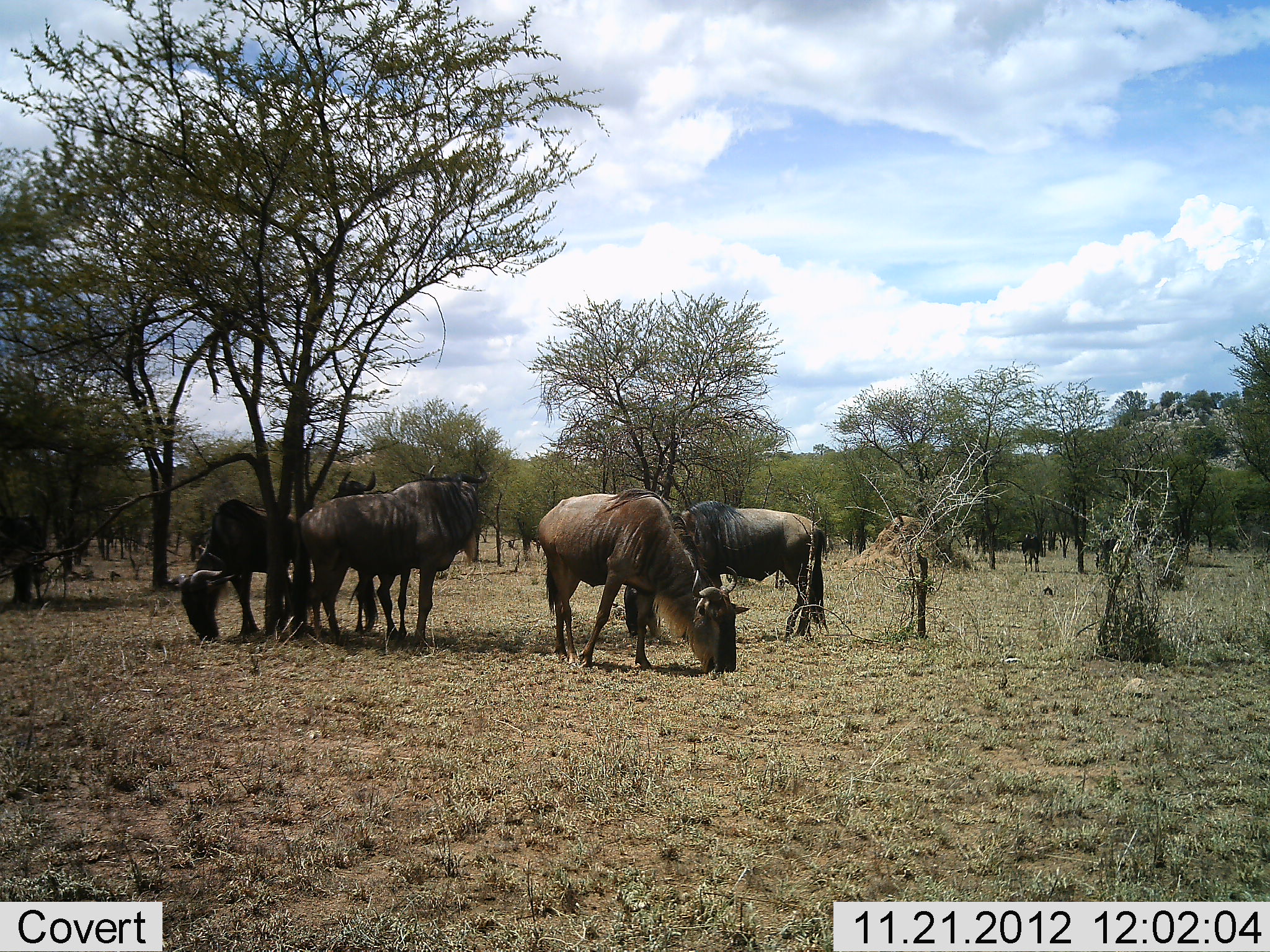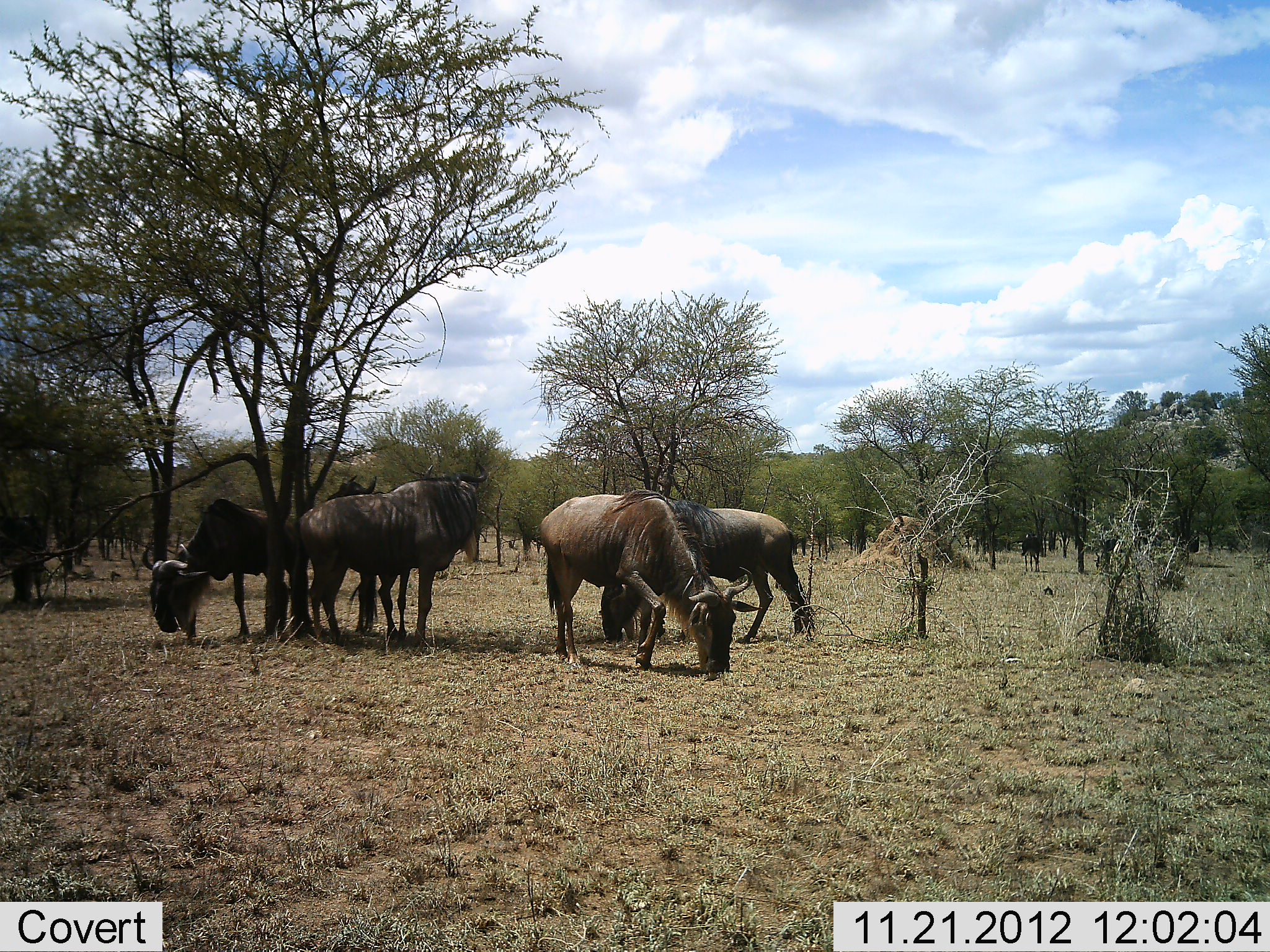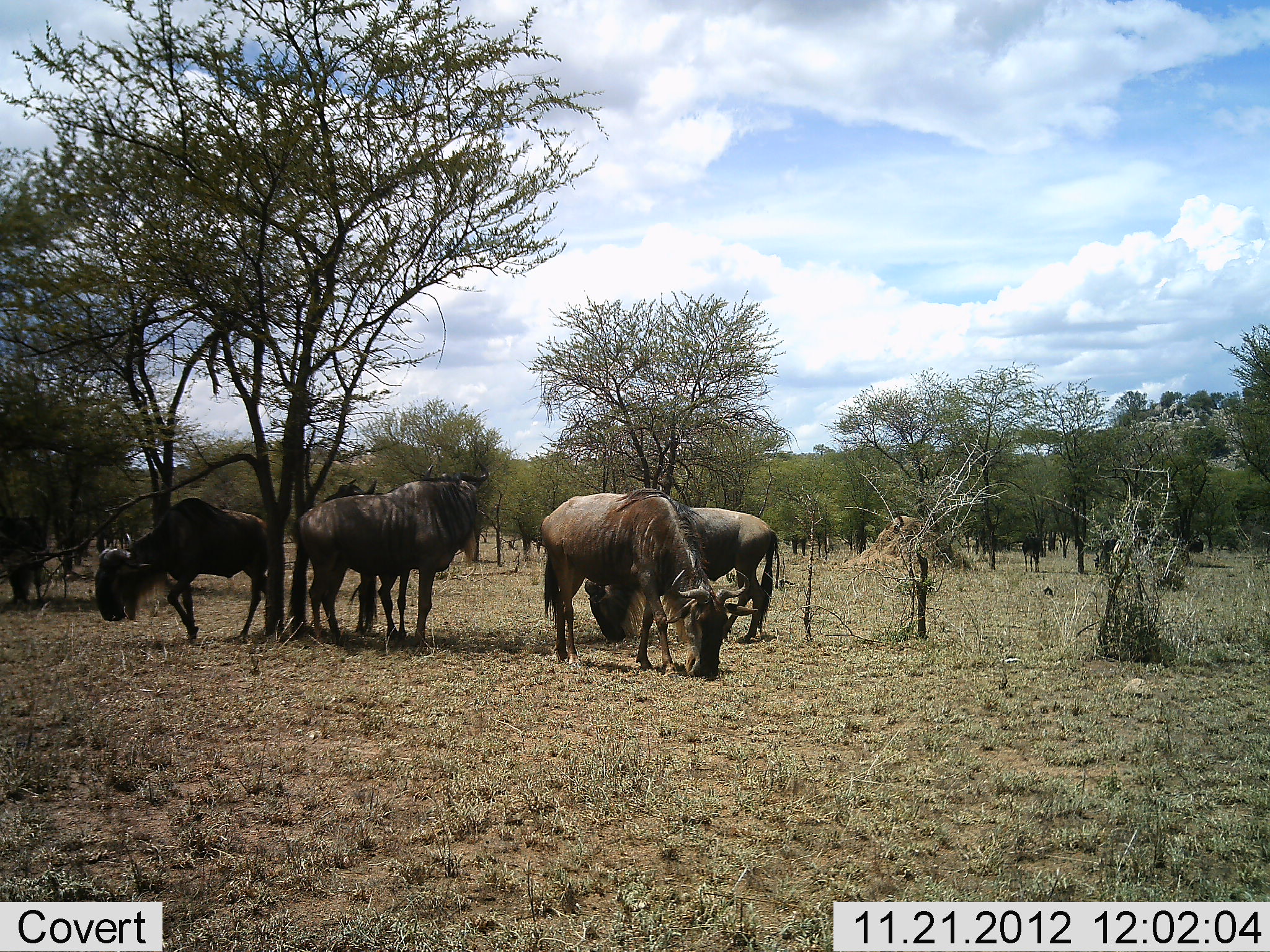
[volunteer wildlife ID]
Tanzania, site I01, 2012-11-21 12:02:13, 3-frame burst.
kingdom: Animalia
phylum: Chordata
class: Mammalia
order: Artiodactyla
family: Bovidae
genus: Connochaetes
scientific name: Connochaetes taurinus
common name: blue wildebeest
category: wildebeest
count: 5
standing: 64%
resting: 0%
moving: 18%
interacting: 0%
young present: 0%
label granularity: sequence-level